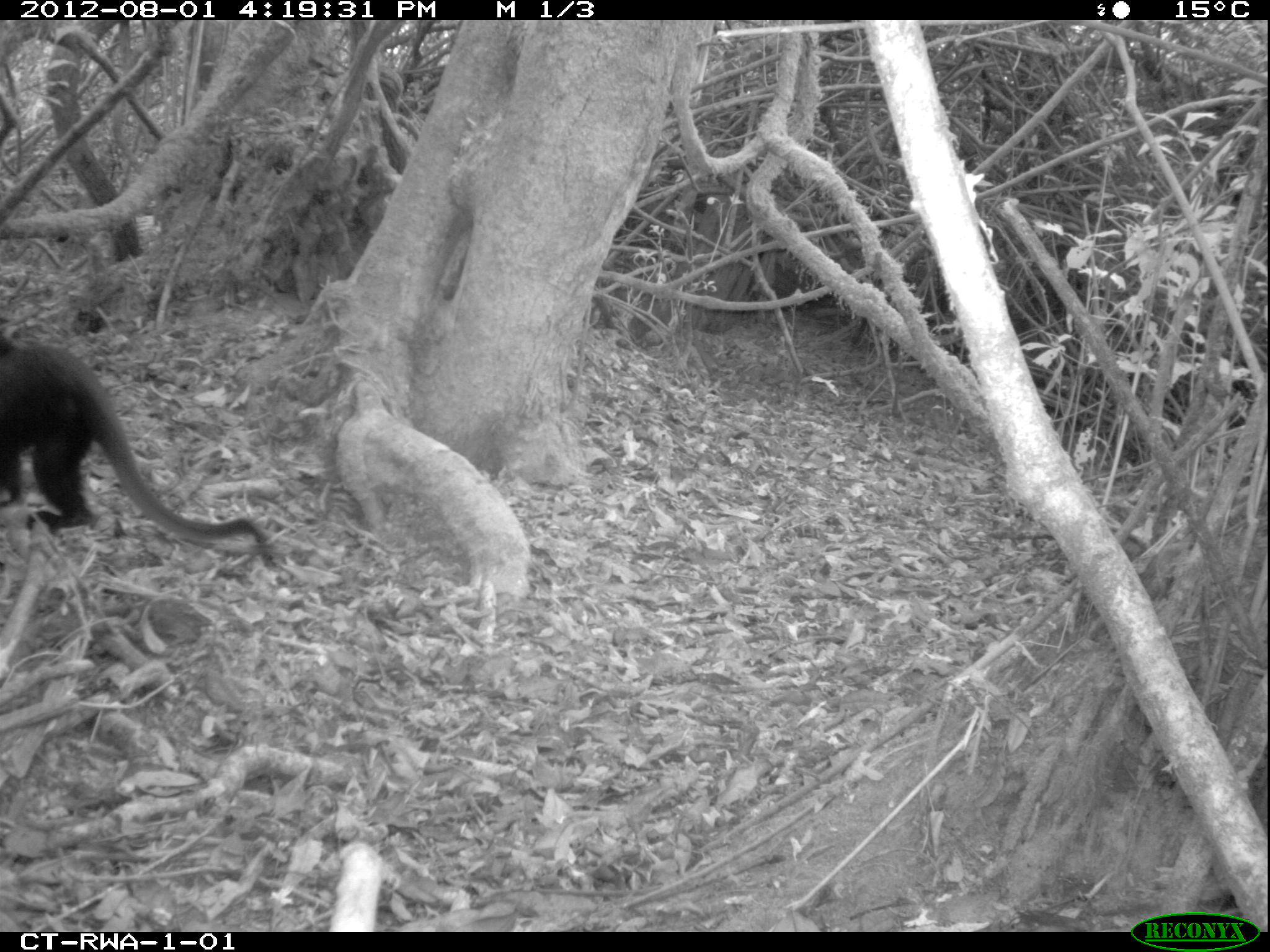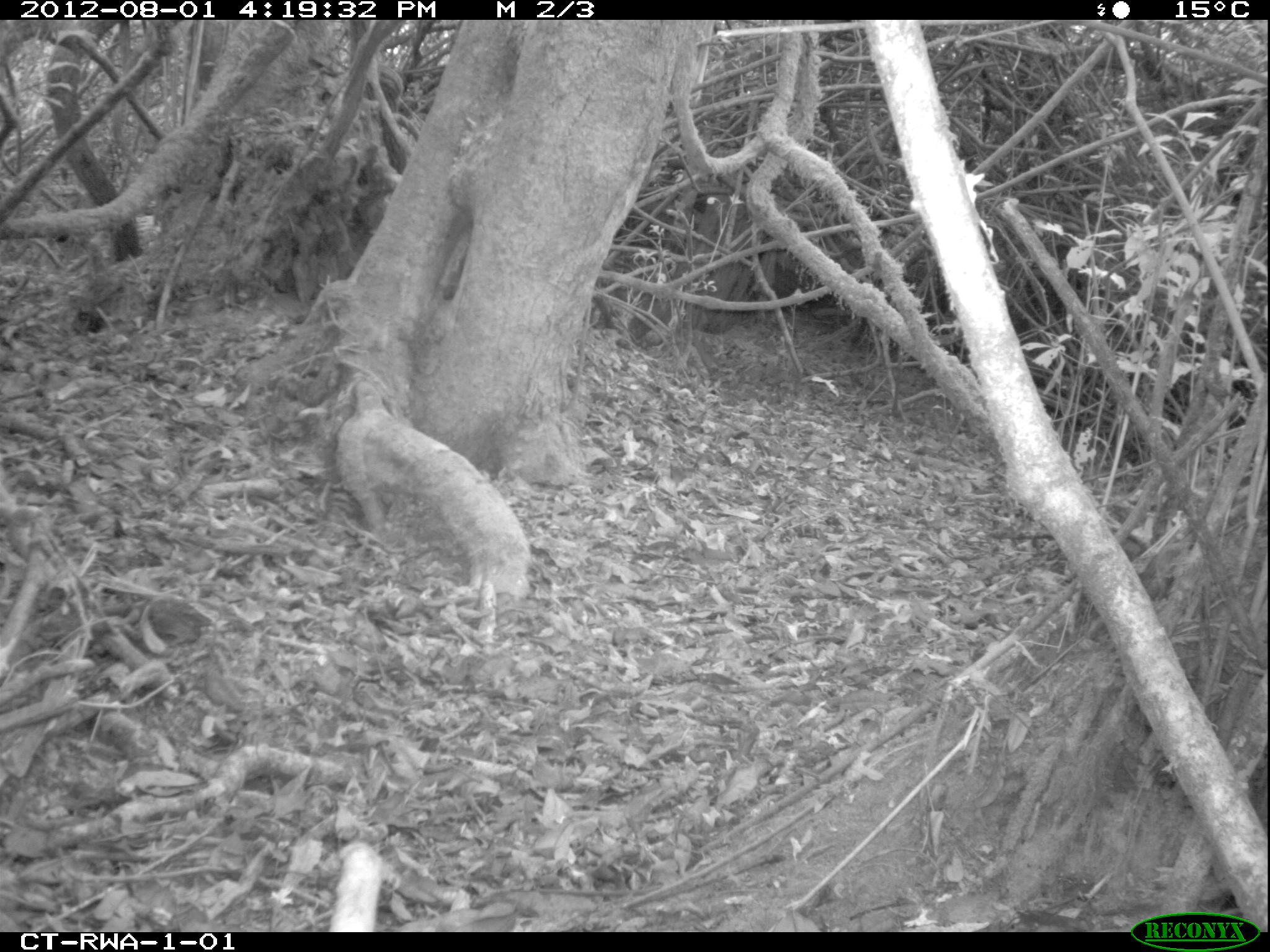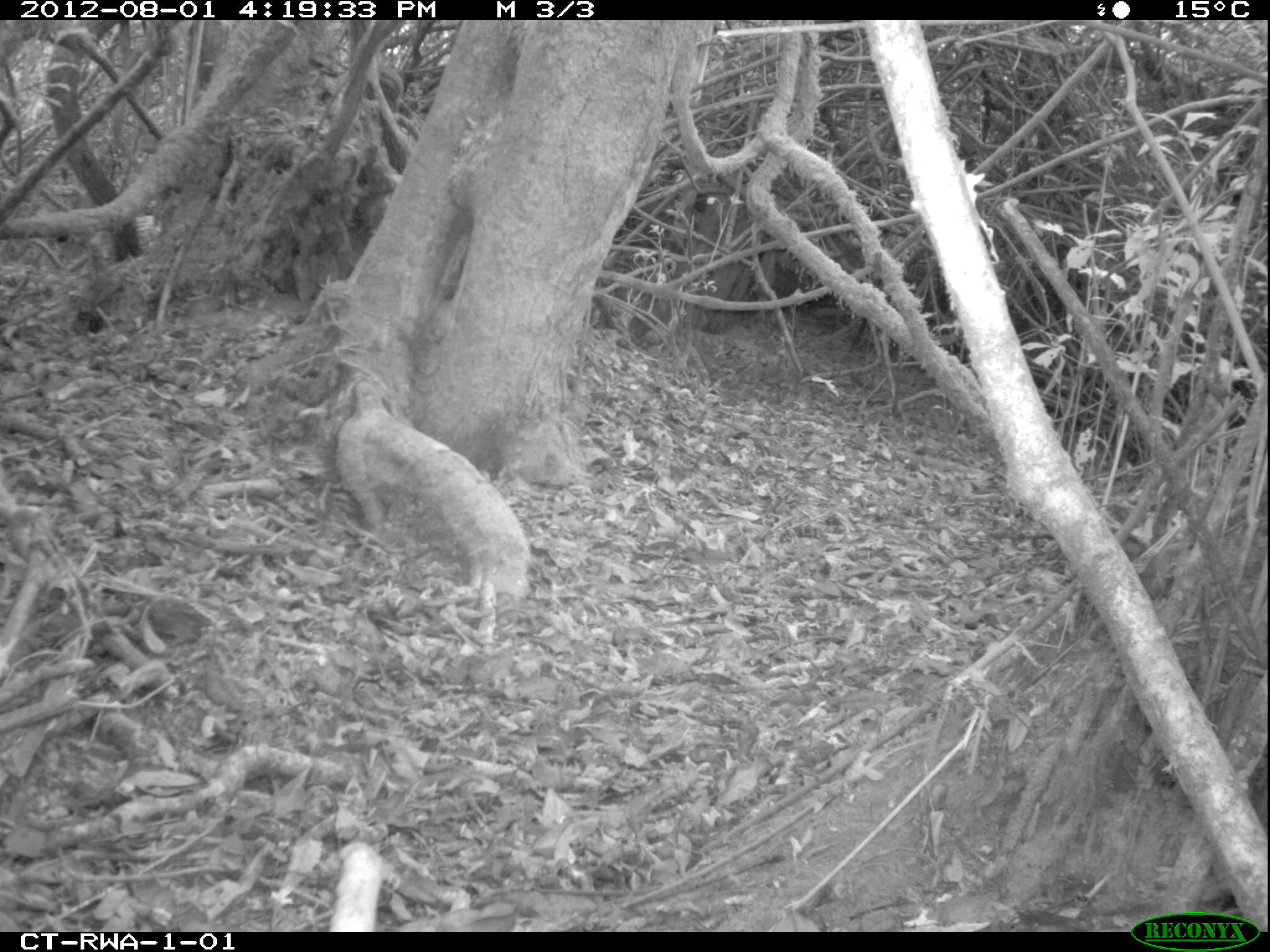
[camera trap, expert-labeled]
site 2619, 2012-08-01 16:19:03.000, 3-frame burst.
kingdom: Animalia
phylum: Chordata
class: Mammalia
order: Primates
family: Cercopithecidae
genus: Allochrocebus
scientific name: Allochrocebus lhoesti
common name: l'hoest's monkey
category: cercopithecus lhoesti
Cercopithecus lhoesti (l'hoest's monkey) (Allochrocebus lhoesti), count 2.